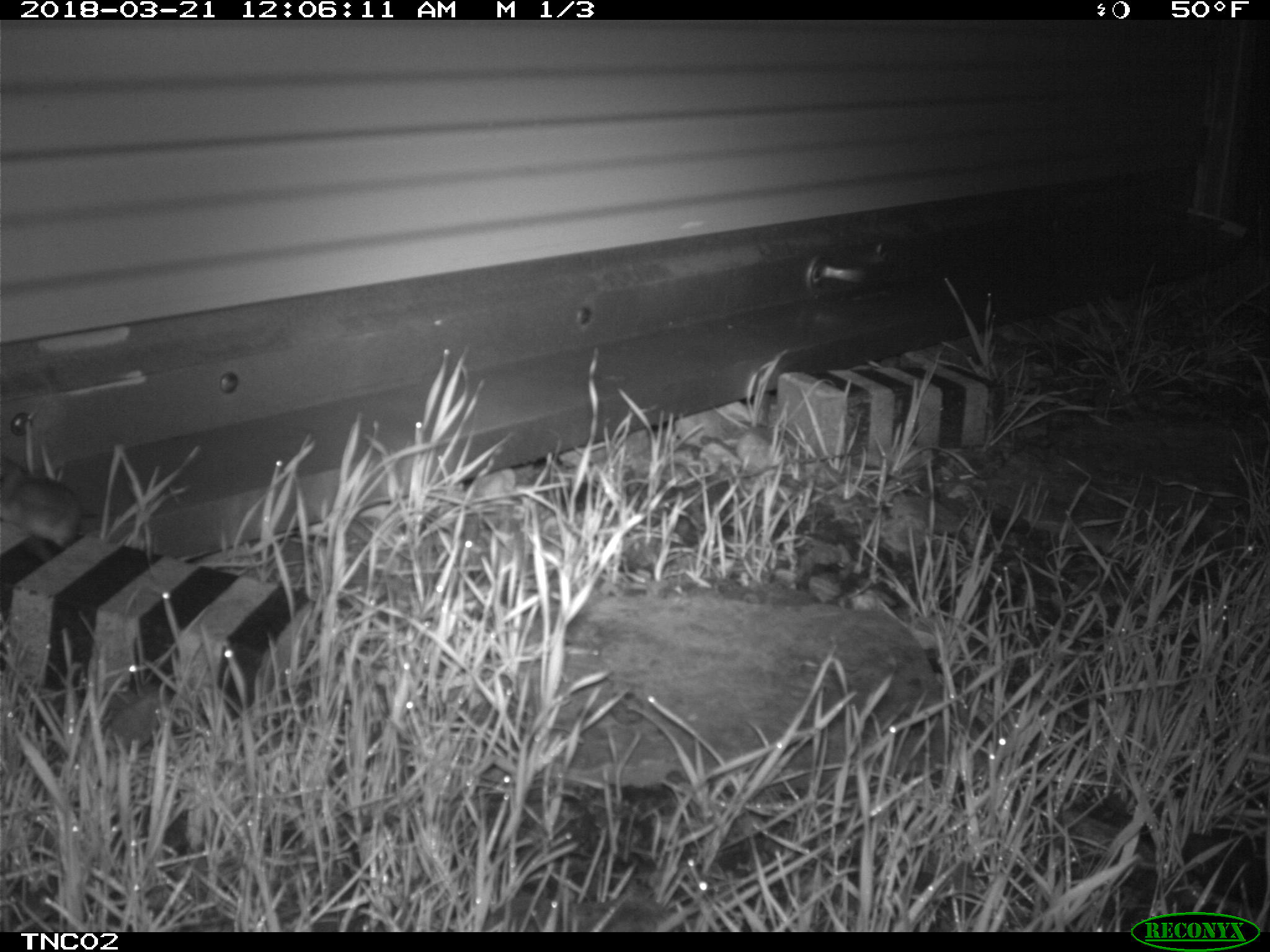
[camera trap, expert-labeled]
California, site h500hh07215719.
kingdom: Animalia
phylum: Chordata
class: Mammalia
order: Rodentia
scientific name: Rodentia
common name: rodent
Rodent (Rodentia).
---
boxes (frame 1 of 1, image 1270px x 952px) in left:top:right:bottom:
rodent: 0:454:82:547